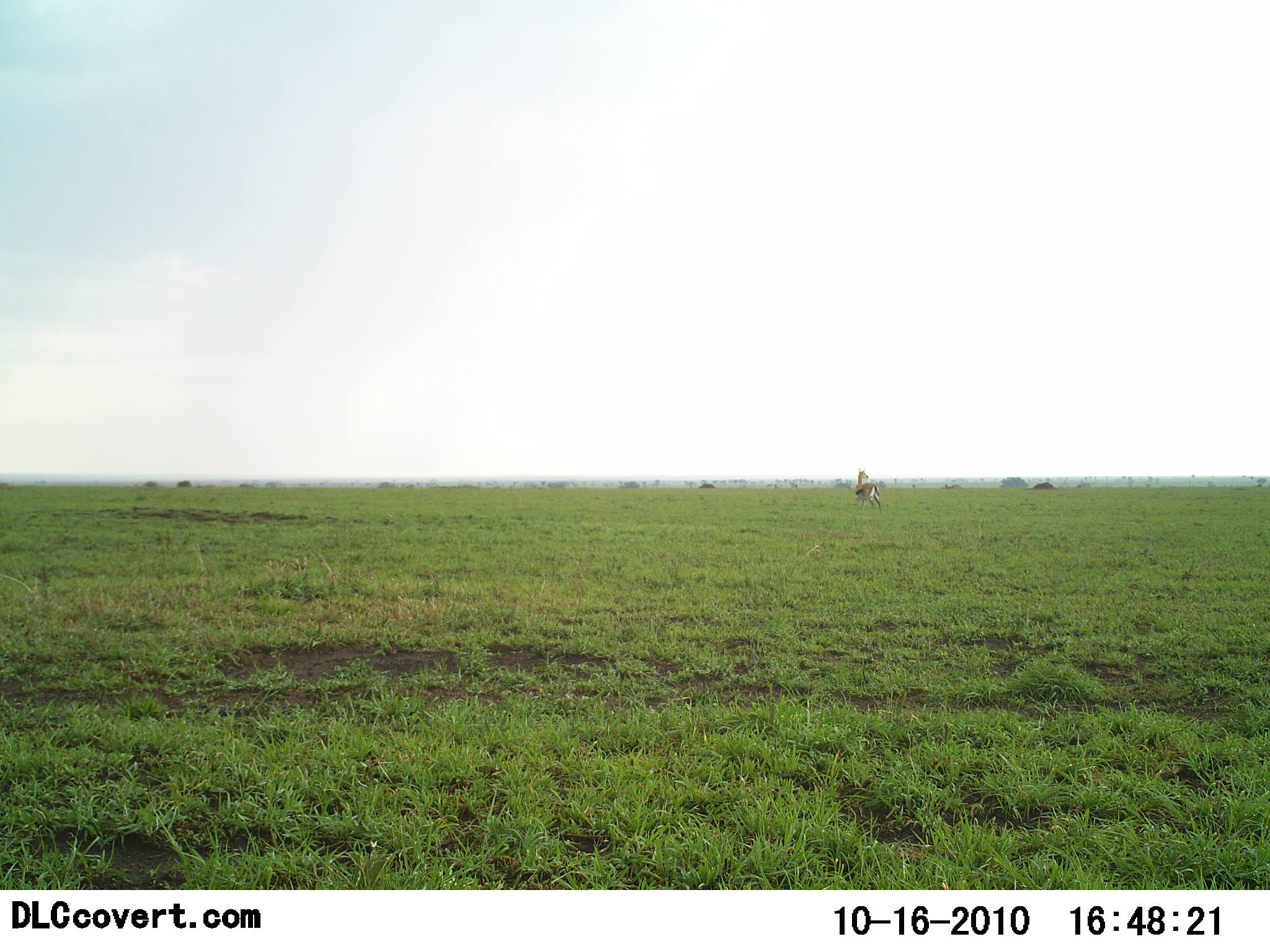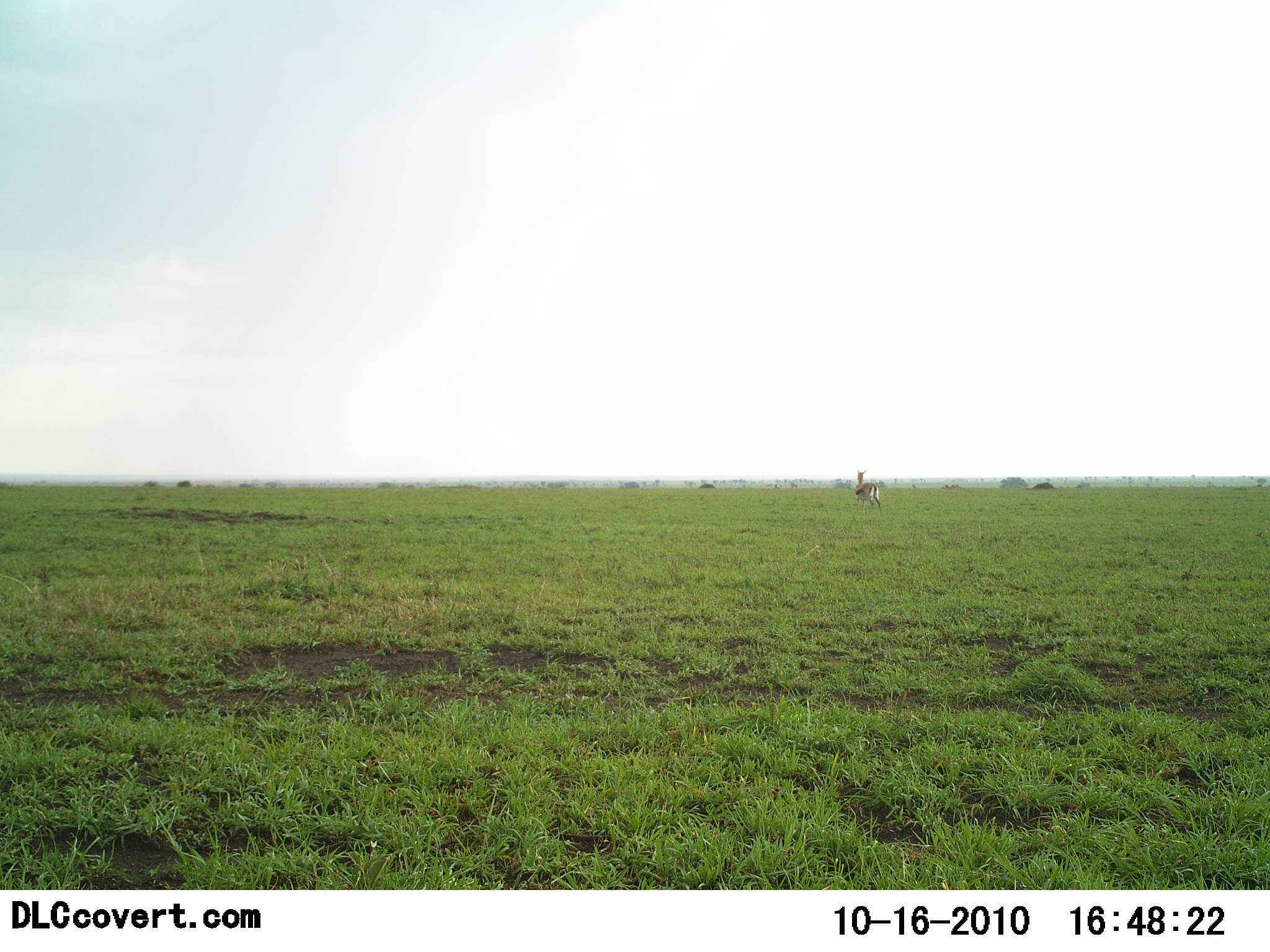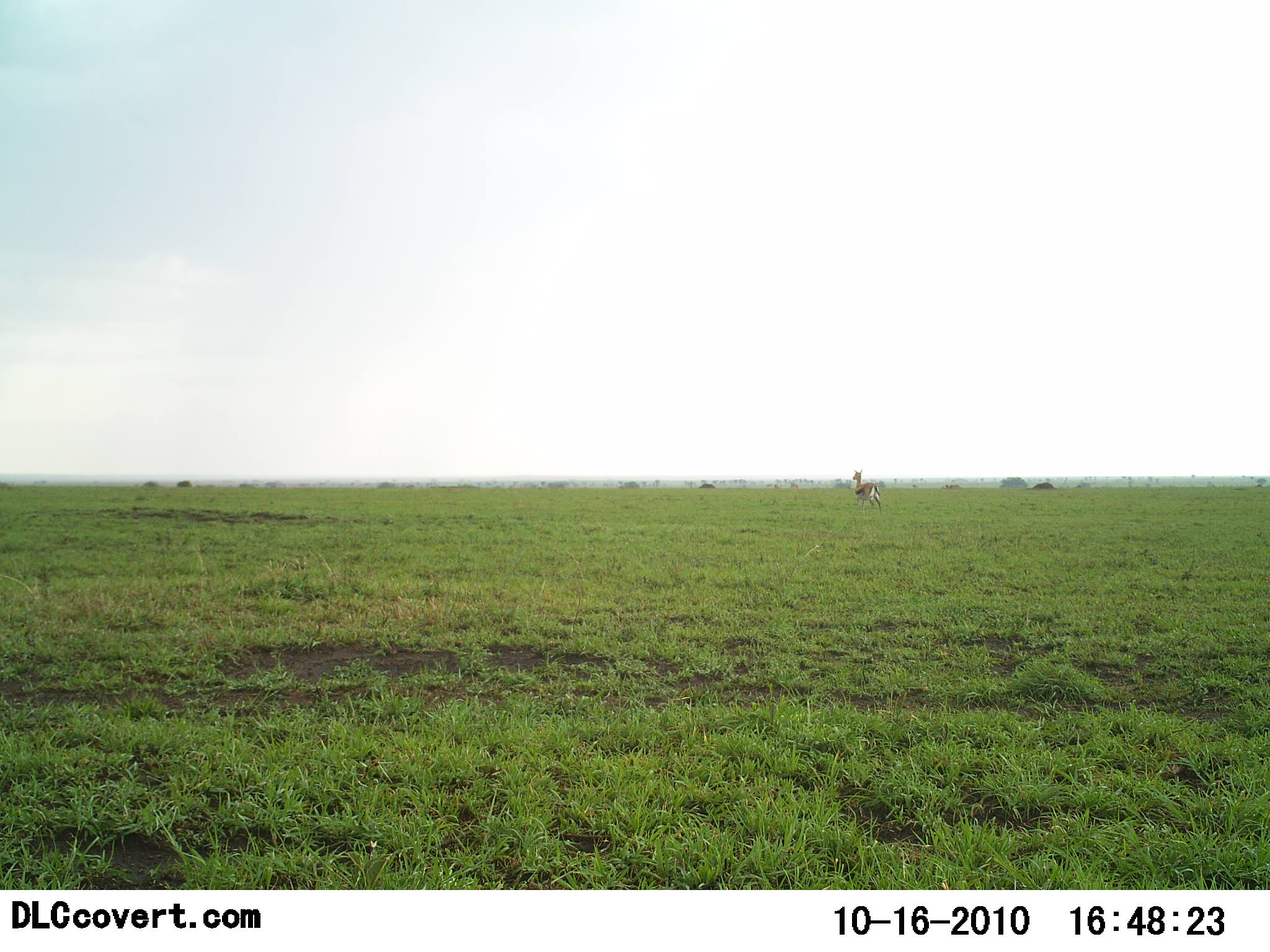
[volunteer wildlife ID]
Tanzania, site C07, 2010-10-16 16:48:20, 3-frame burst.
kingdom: Animalia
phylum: Chordata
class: Mammalia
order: Artiodactyla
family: Bovidae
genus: Eudorcas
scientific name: Eudorcas thomsonii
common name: thomson's gazelle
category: gazellethomsons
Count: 1.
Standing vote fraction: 100%.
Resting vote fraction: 0%.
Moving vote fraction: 0%.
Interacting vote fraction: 7%.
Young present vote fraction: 0%.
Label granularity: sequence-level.